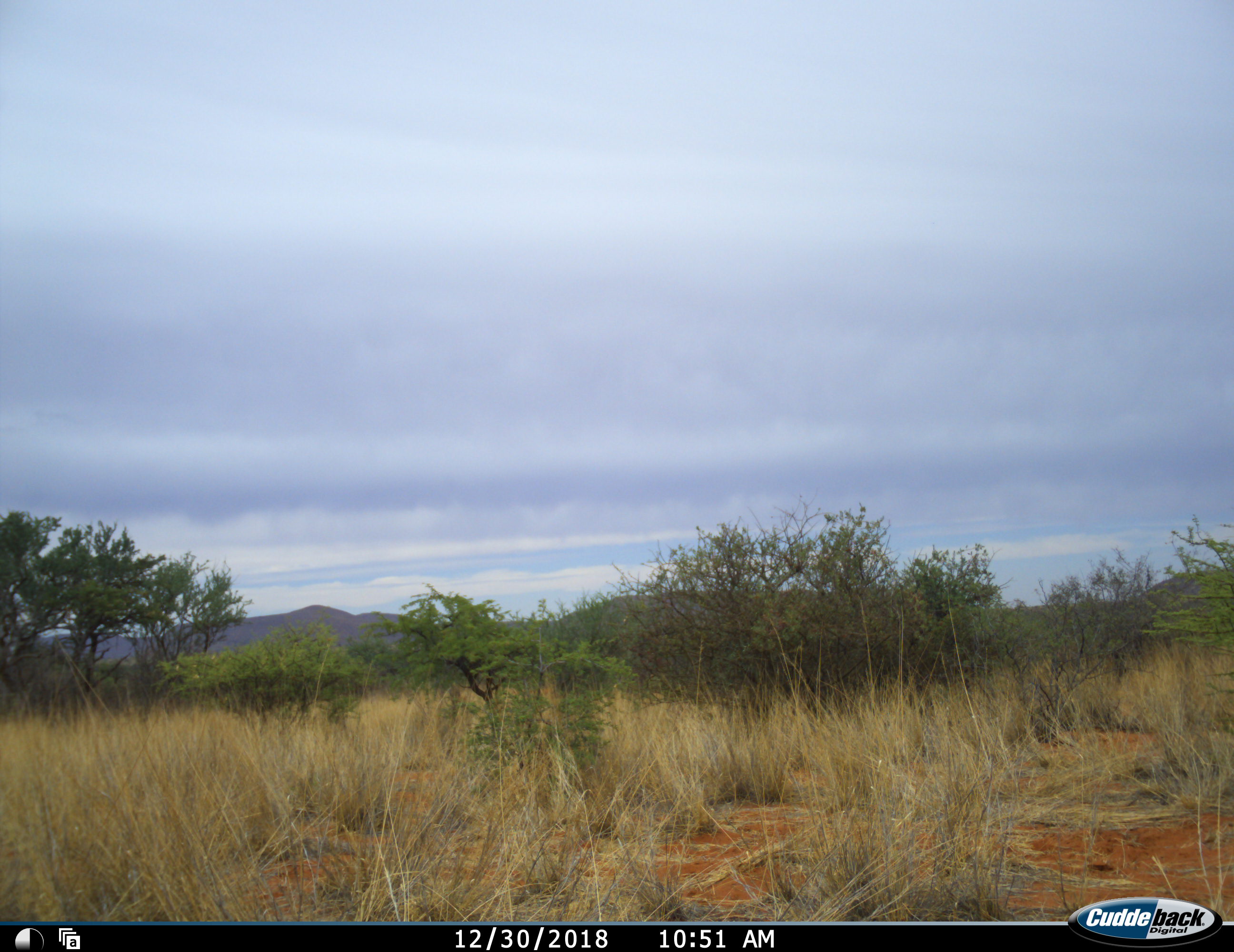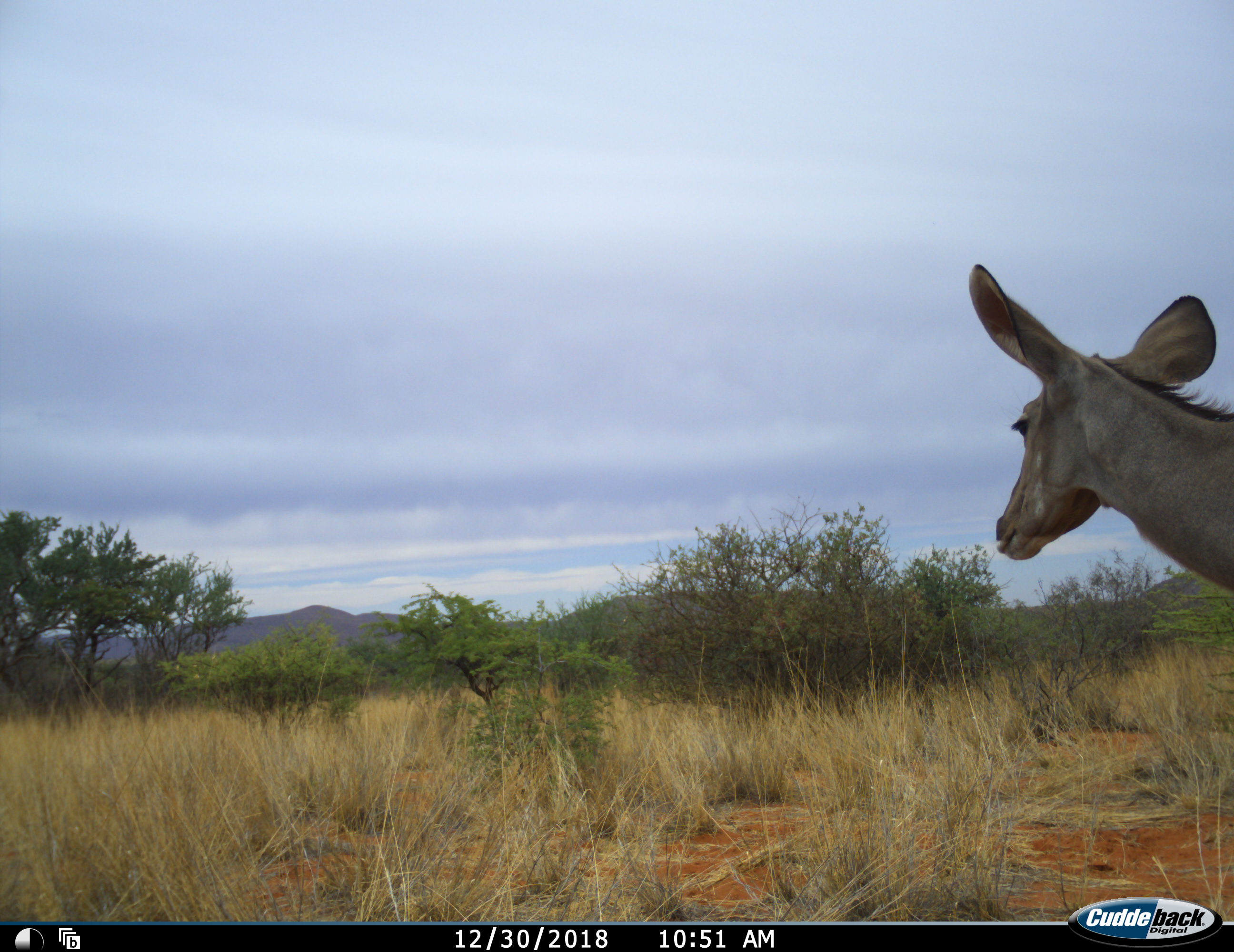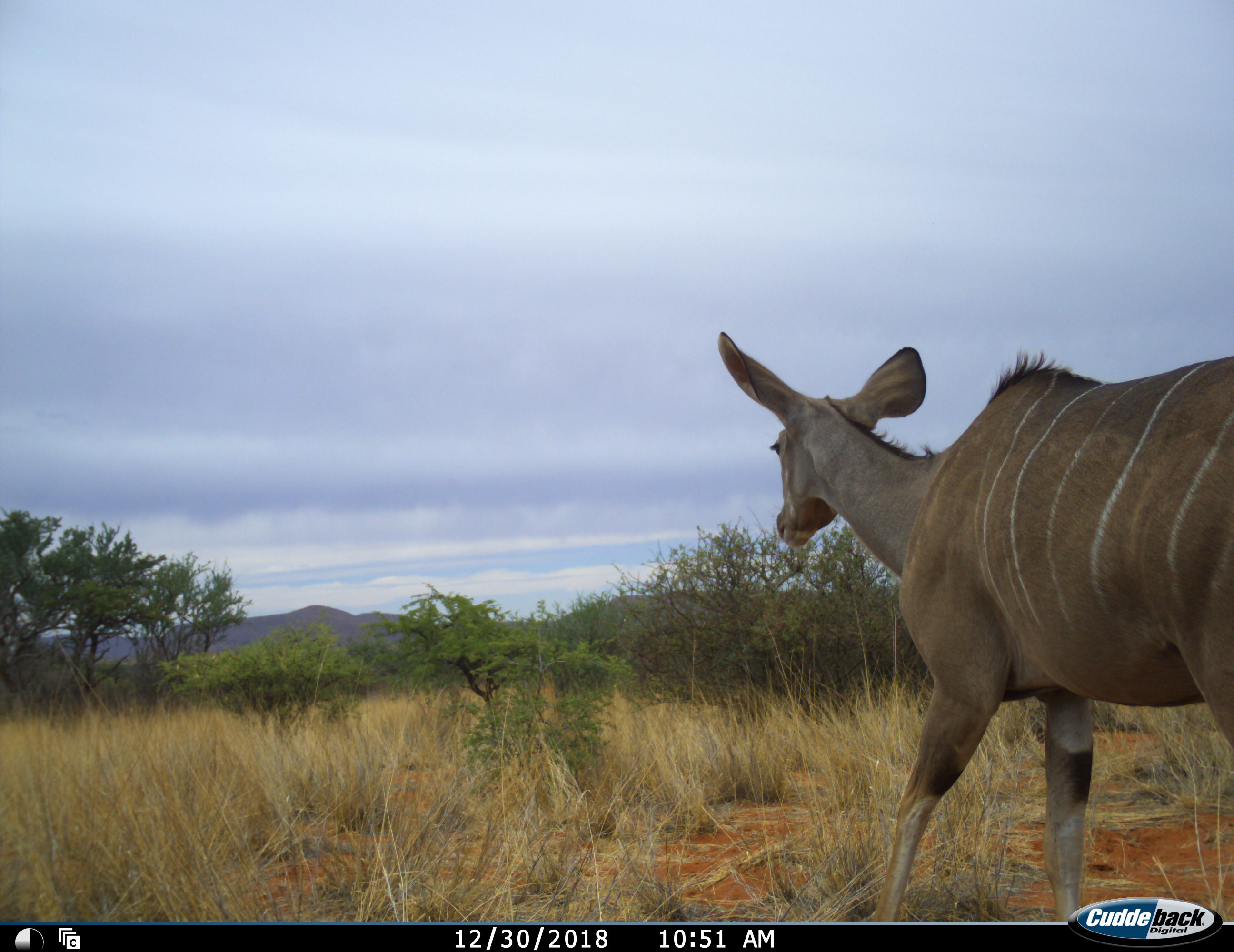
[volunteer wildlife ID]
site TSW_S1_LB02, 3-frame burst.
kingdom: Animalia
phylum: Chordata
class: Mammalia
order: Artiodactyla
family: Bovidae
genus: Tragelaphus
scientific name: Tragelaphus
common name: kudu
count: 1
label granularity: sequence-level